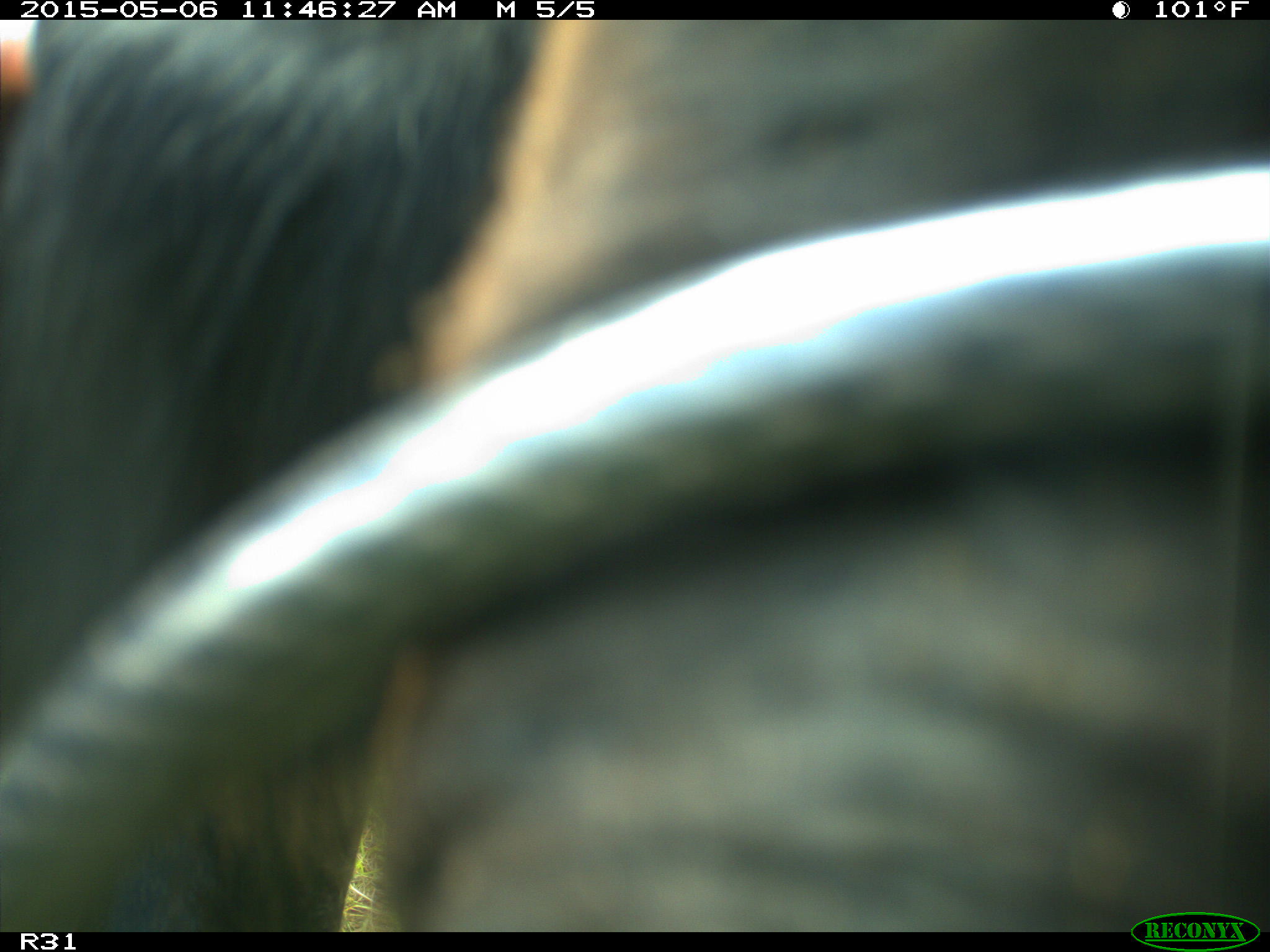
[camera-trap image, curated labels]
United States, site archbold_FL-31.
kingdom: Animalia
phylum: Chordata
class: Mammalia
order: Artiodactyla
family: Bovidae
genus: Bos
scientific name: Bos taurus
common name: domestic cow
Bos taurus (domestic cow).